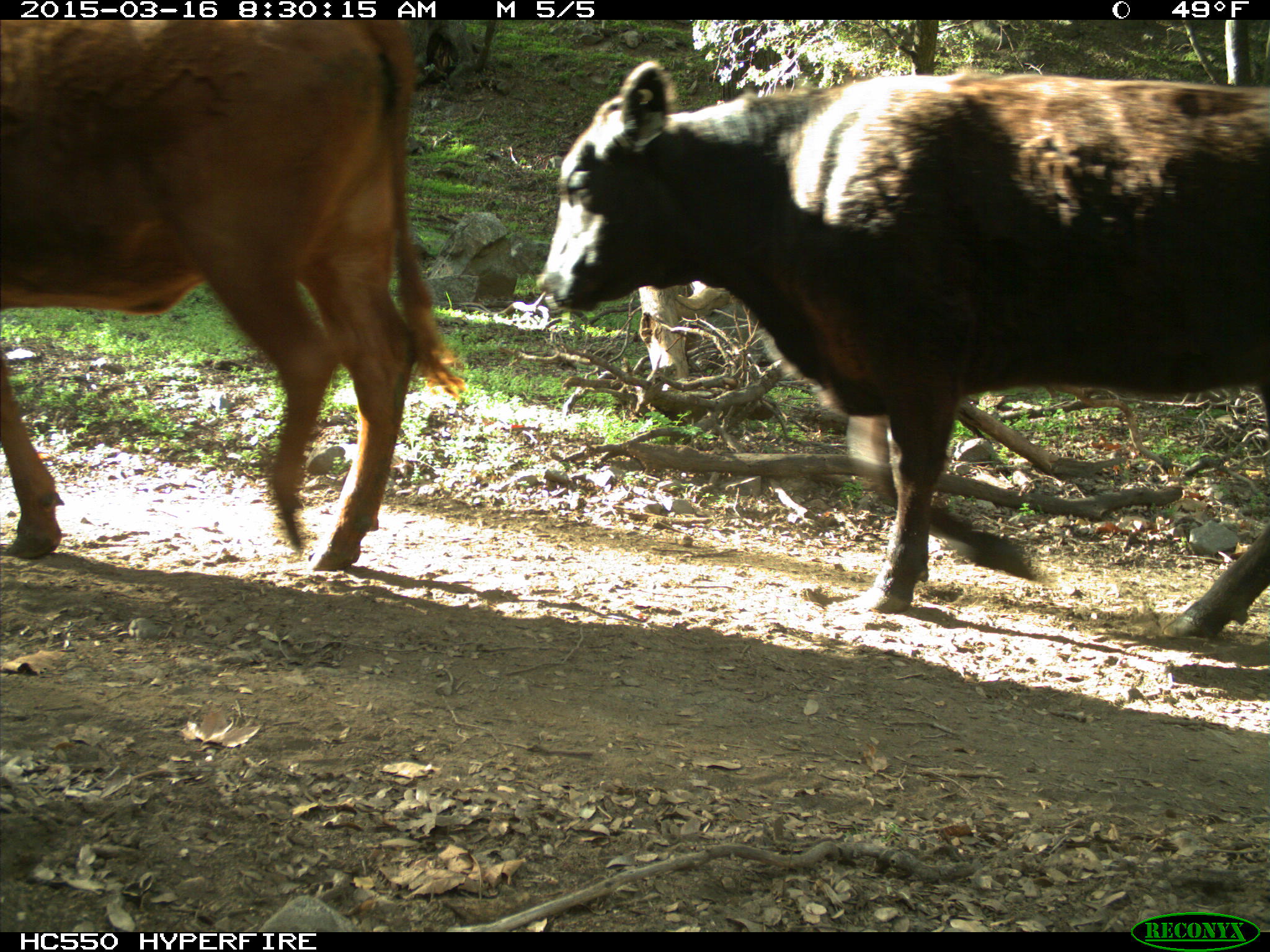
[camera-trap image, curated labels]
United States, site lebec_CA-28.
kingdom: Animalia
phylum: Chordata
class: Mammalia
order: Artiodactyla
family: Bovidae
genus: Bos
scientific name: Bos taurus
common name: domestic cow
Bos taurus (domestic cow).